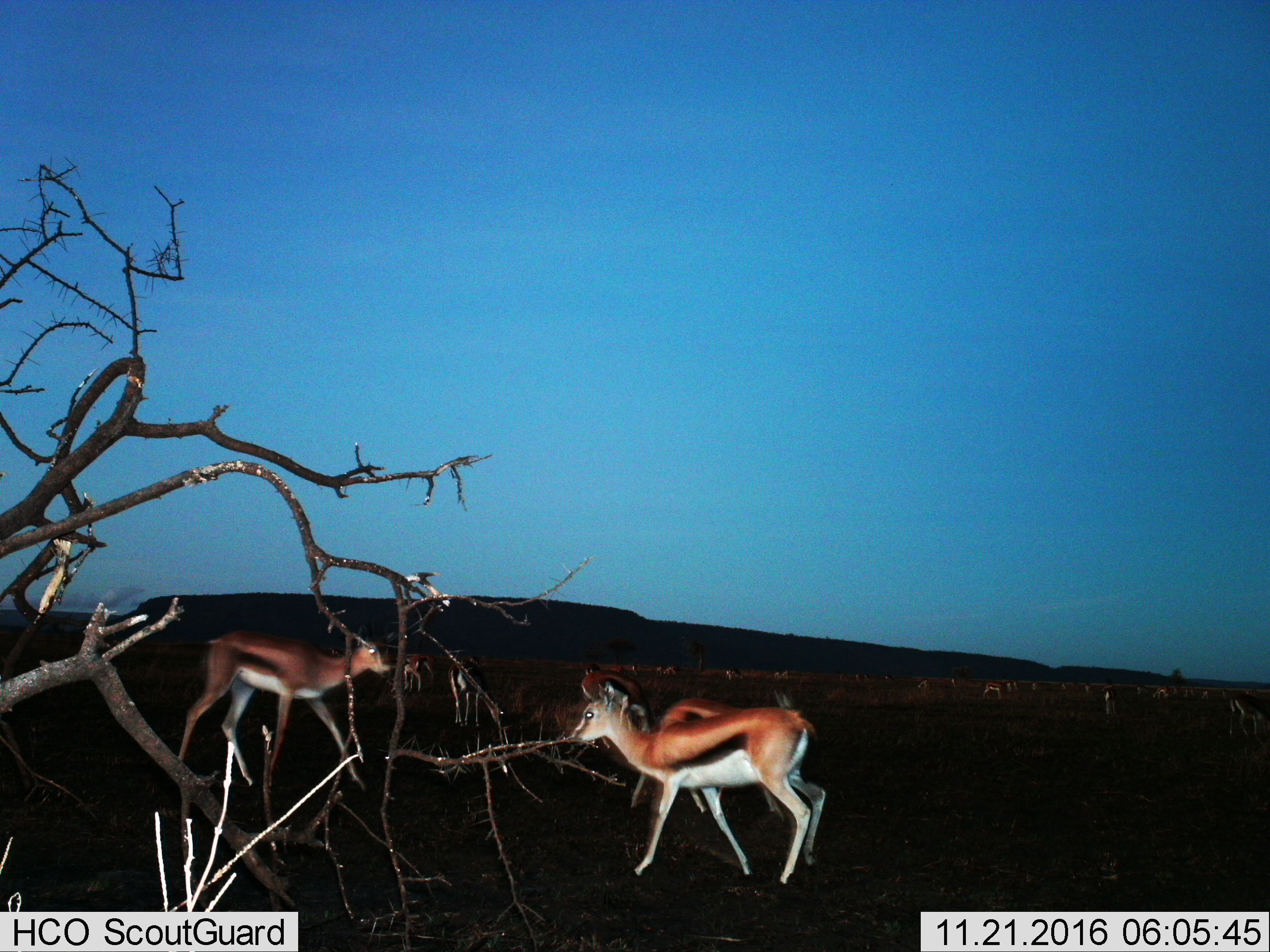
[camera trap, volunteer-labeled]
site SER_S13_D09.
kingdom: Animalia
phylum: Chordata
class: Mammalia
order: Artiodactyla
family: Bovidae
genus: Eudorcas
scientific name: Eudorcas thomsonii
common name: thomson's gazelle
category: gazellethomsons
Gazellethomsons (thomson's gazelle) (Eudorcas thomsonii), count 11-50. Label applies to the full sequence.